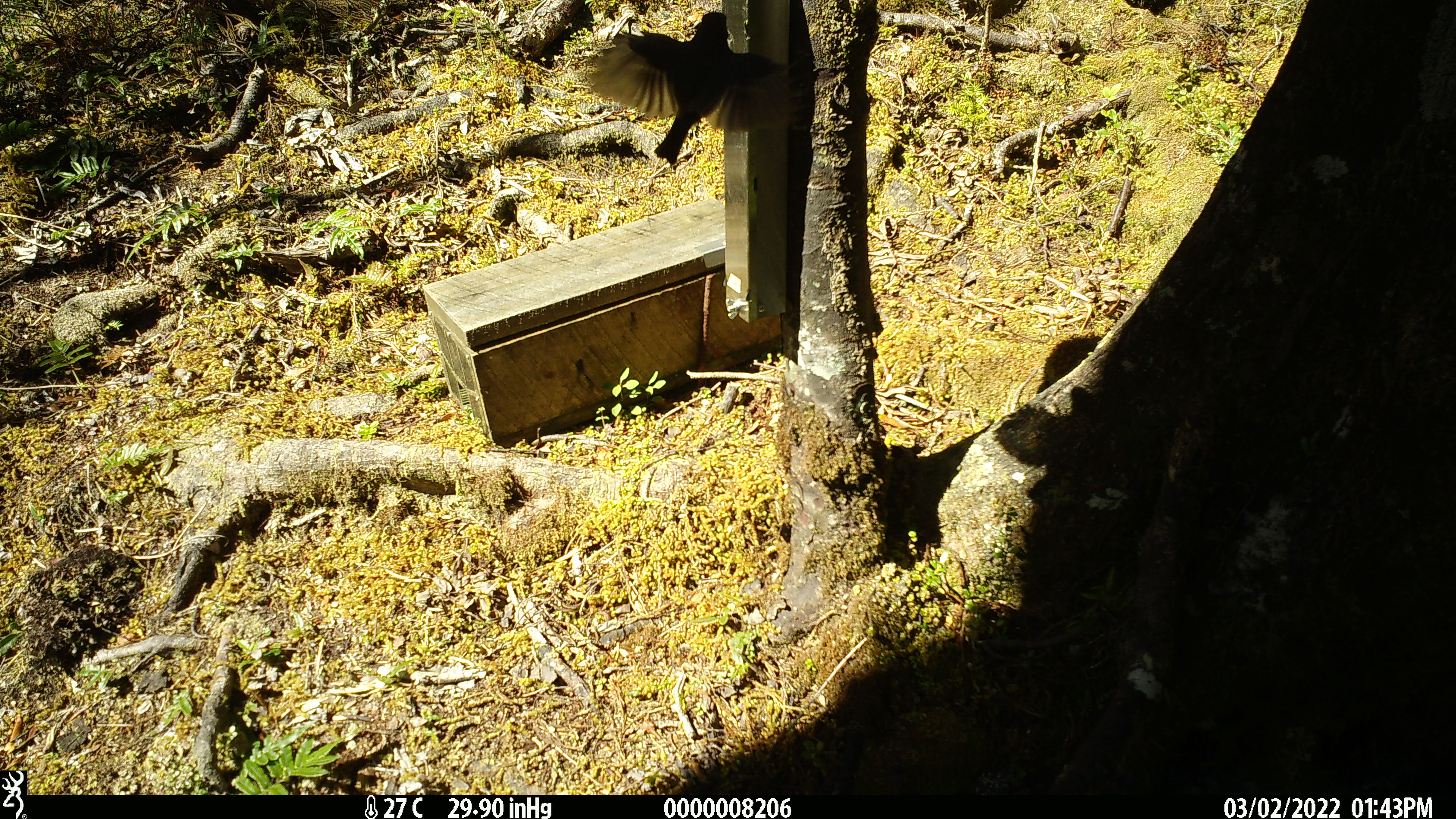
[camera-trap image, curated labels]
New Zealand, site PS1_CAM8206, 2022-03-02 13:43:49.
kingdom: Animalia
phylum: Chordata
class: Aves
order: Passeriformes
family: Petroicidae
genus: Petroica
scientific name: Petroica australis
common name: new zealand robin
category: robin